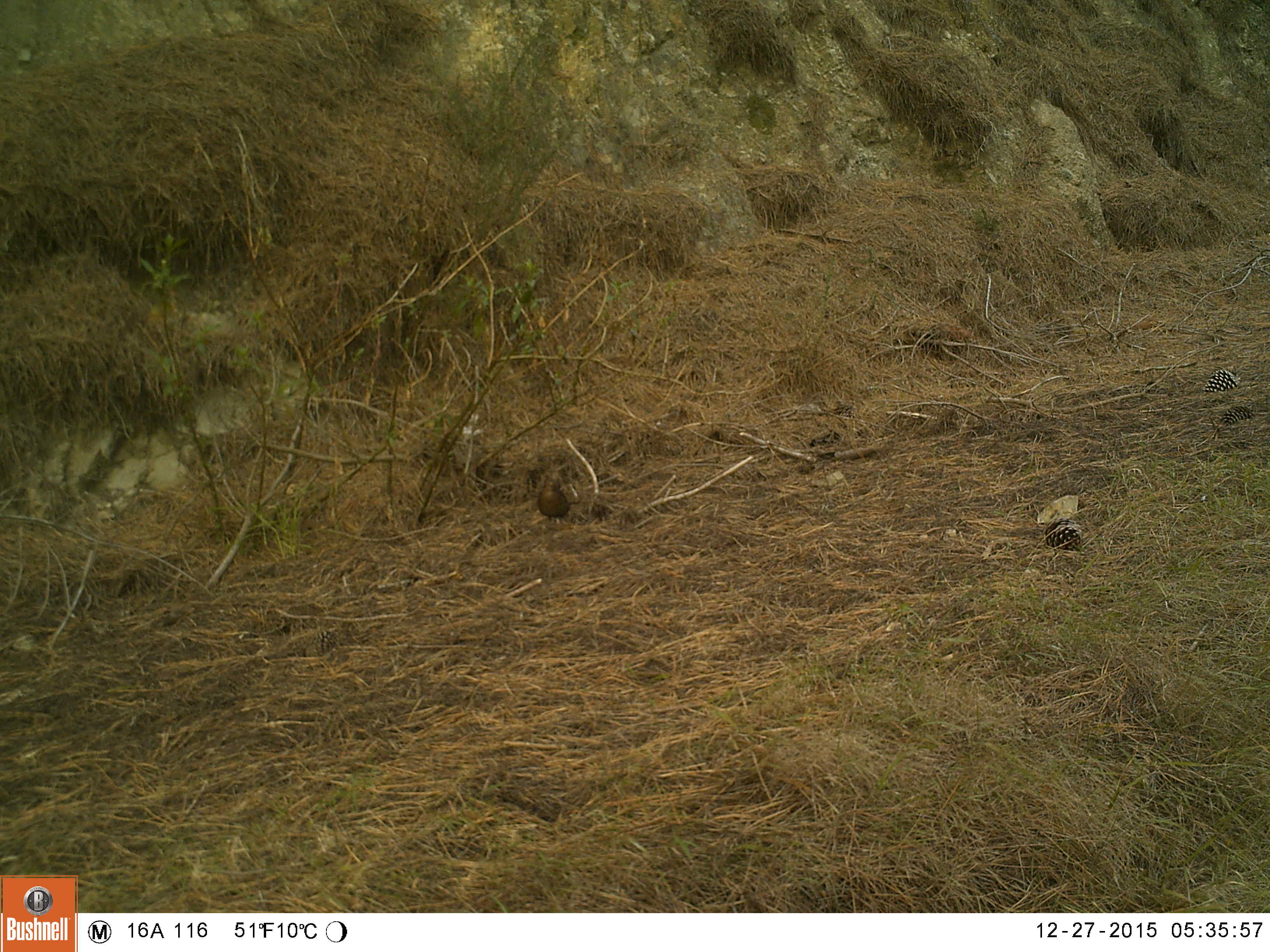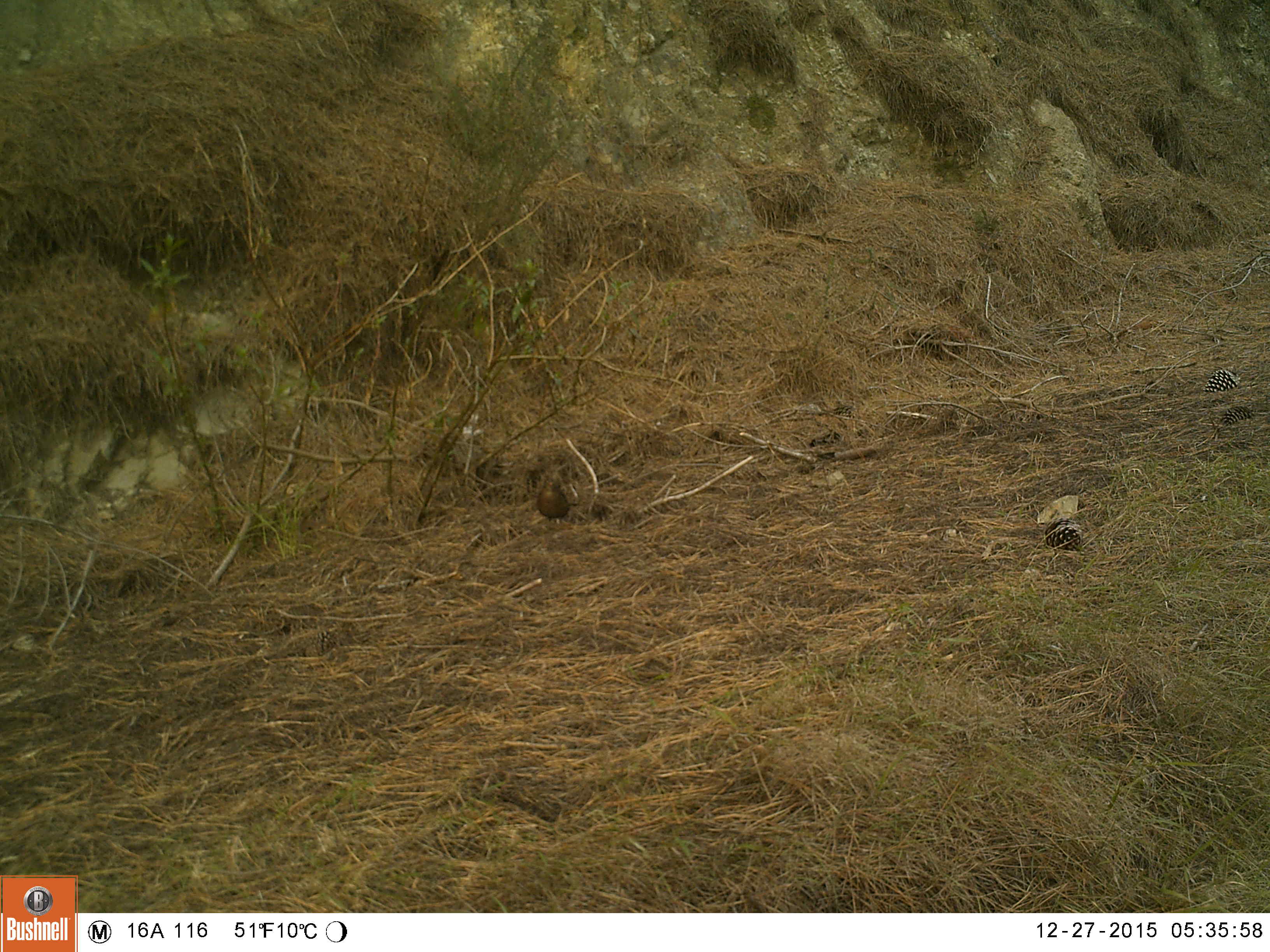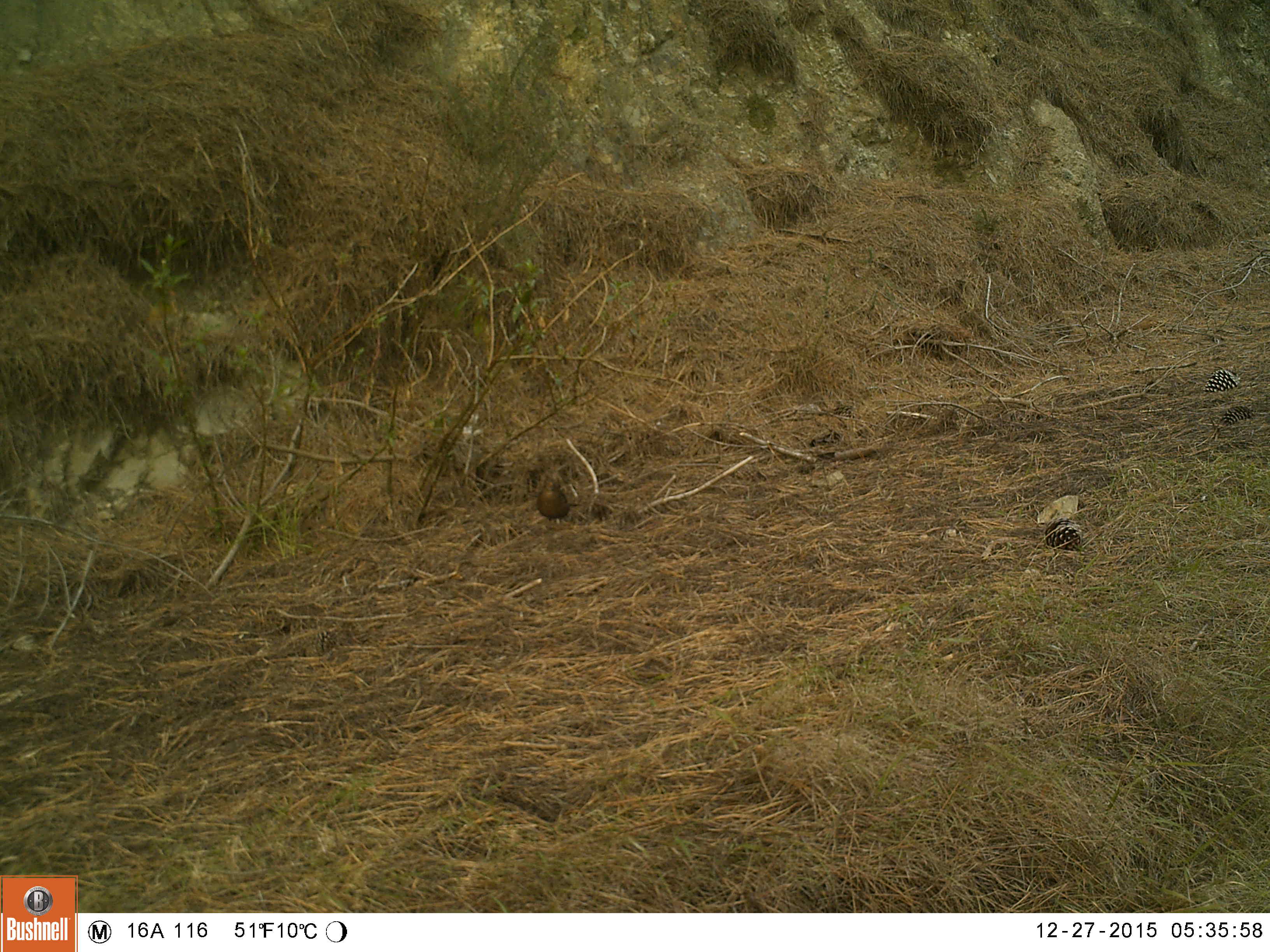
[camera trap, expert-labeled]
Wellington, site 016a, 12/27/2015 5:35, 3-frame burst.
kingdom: Animalia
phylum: Chordata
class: Aves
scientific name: Aves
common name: bird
Bird (Aves).